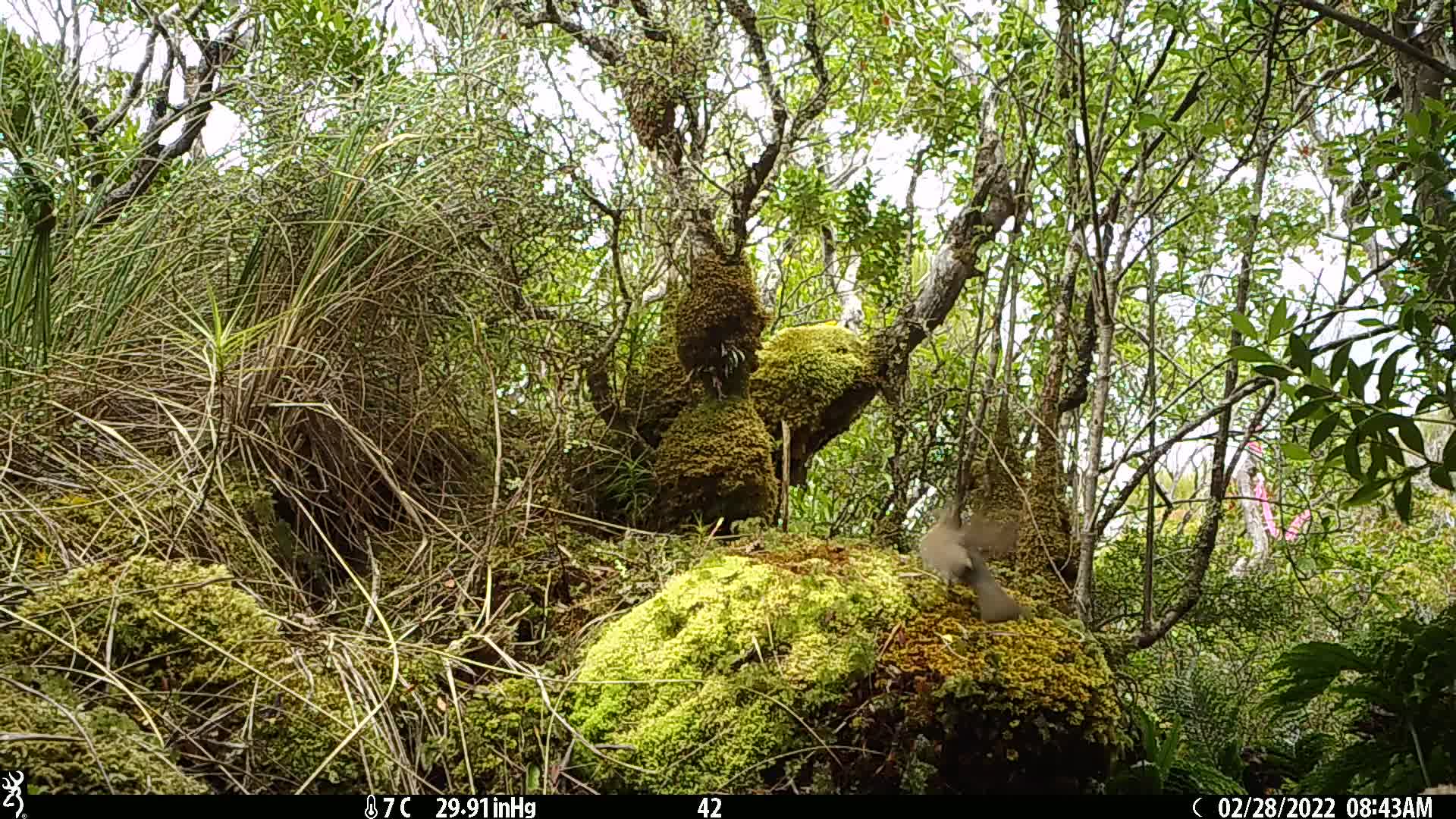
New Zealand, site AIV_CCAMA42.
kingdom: Animalia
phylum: Chordata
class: Aves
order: Passeriformes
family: Turdidae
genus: Turdus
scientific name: Turdus philomelos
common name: song thrush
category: thrush